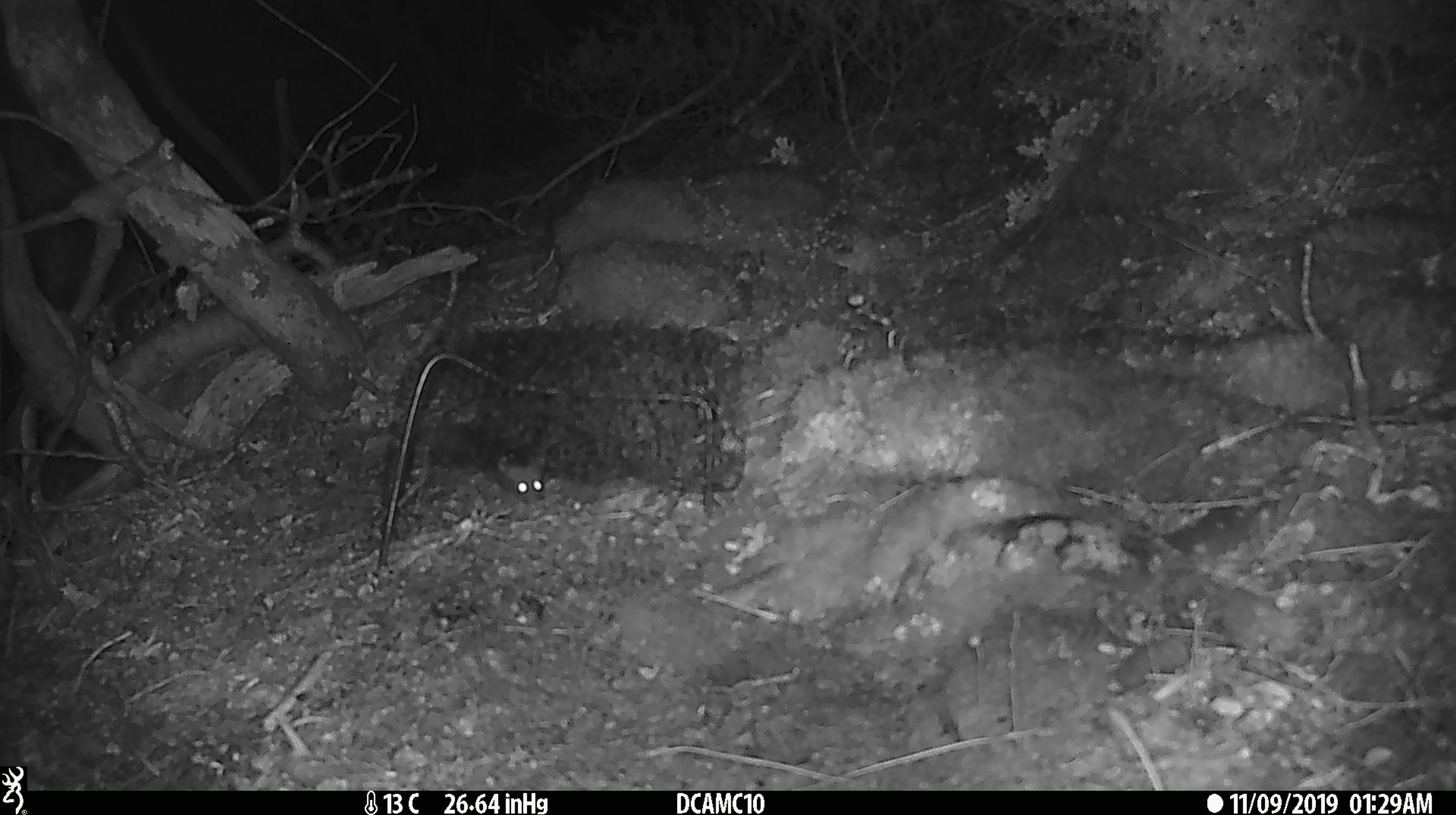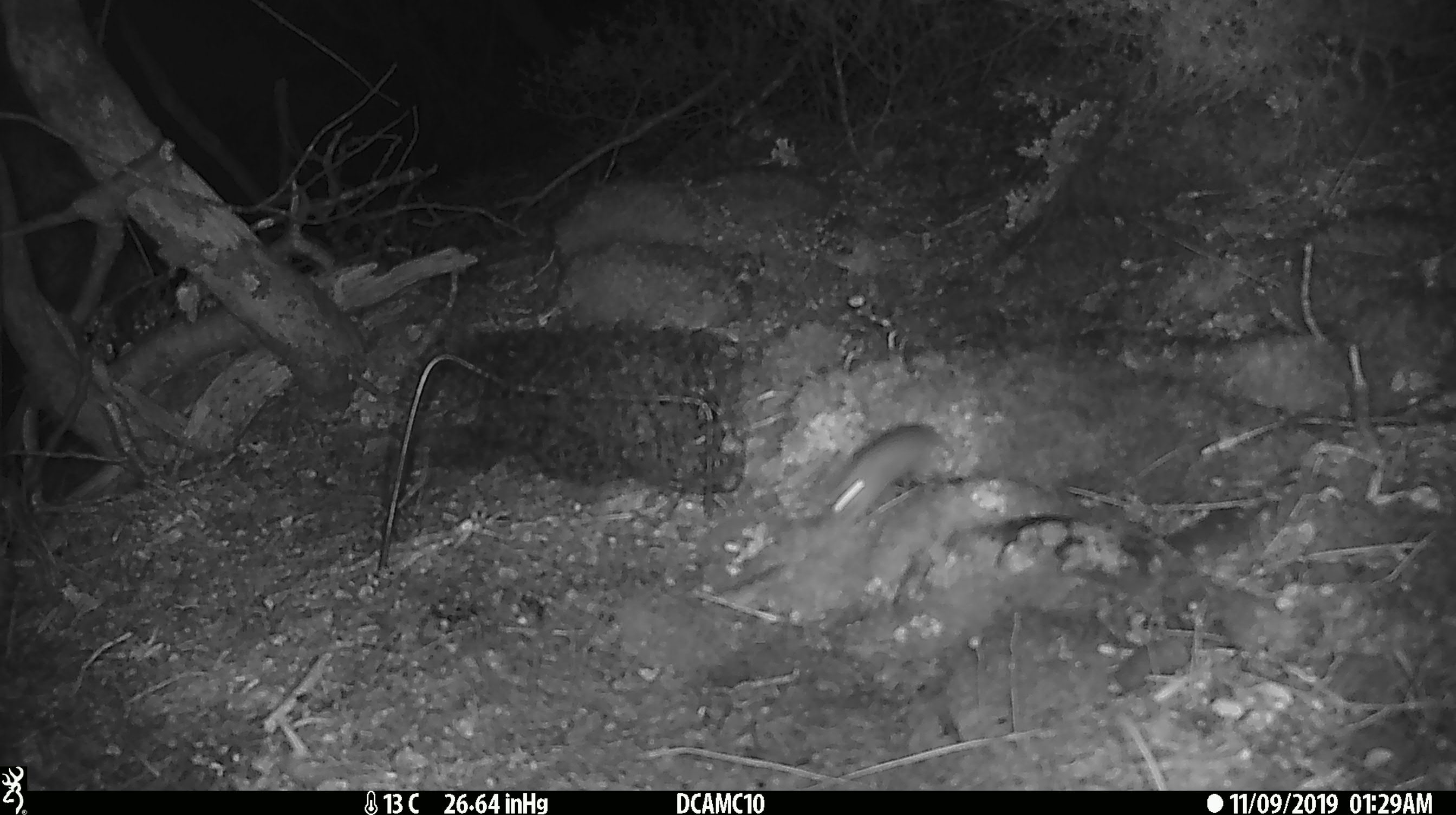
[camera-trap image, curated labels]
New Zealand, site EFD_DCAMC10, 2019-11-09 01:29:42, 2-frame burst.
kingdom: Animalia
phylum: Chordata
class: Mammalia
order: Rodentia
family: Muridae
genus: Mus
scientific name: Mus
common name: mouse